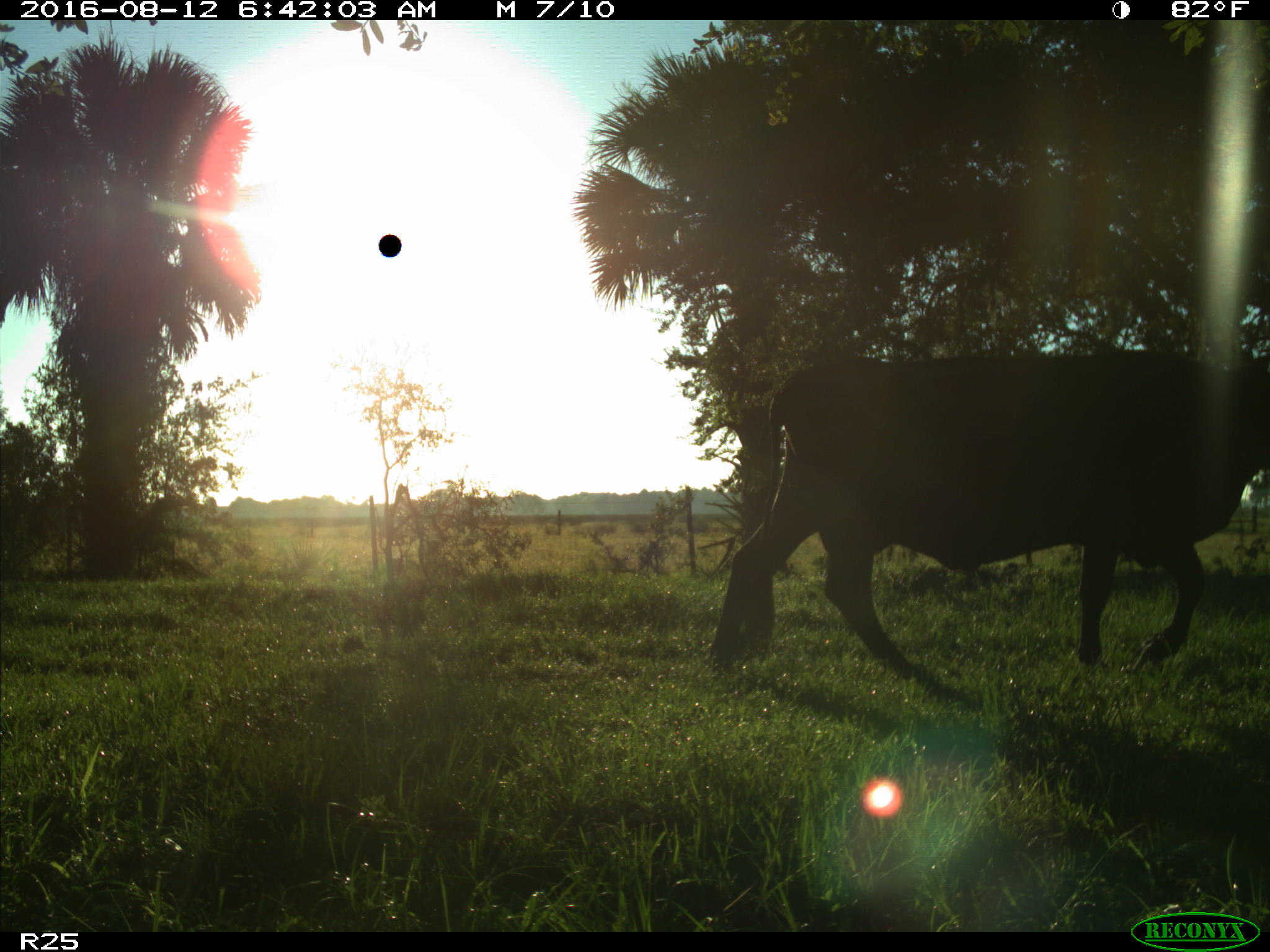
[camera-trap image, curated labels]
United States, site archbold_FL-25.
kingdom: Animalia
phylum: Chordata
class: Mammalia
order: Artiodactyla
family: Bovidae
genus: Bos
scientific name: Bos taurus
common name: domestic cow